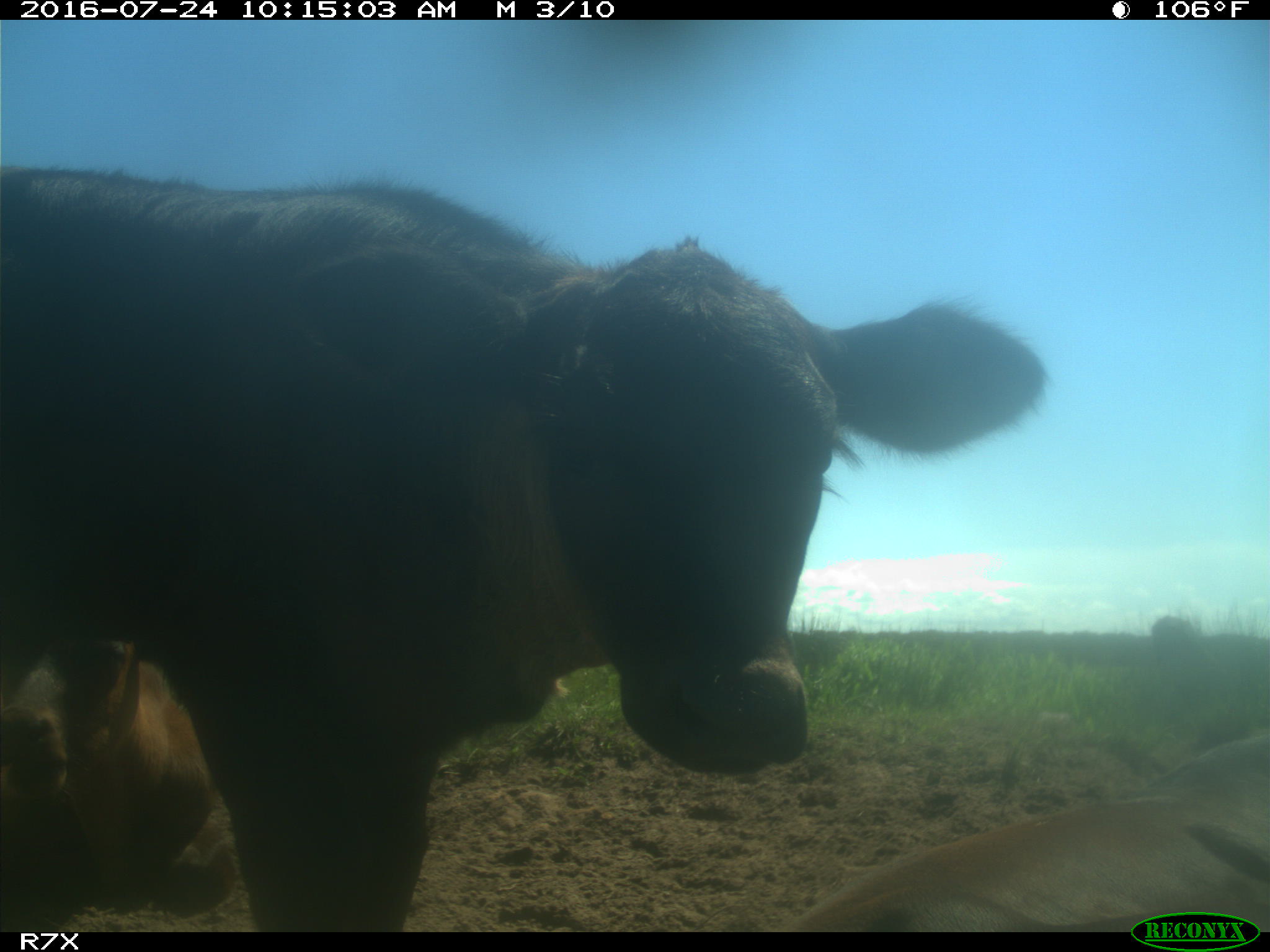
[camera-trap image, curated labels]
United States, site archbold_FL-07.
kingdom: Animalia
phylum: Chordata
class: Mammalia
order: Artiodactyla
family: Bovidae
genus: Bos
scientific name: Bos taurus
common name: domestic cow